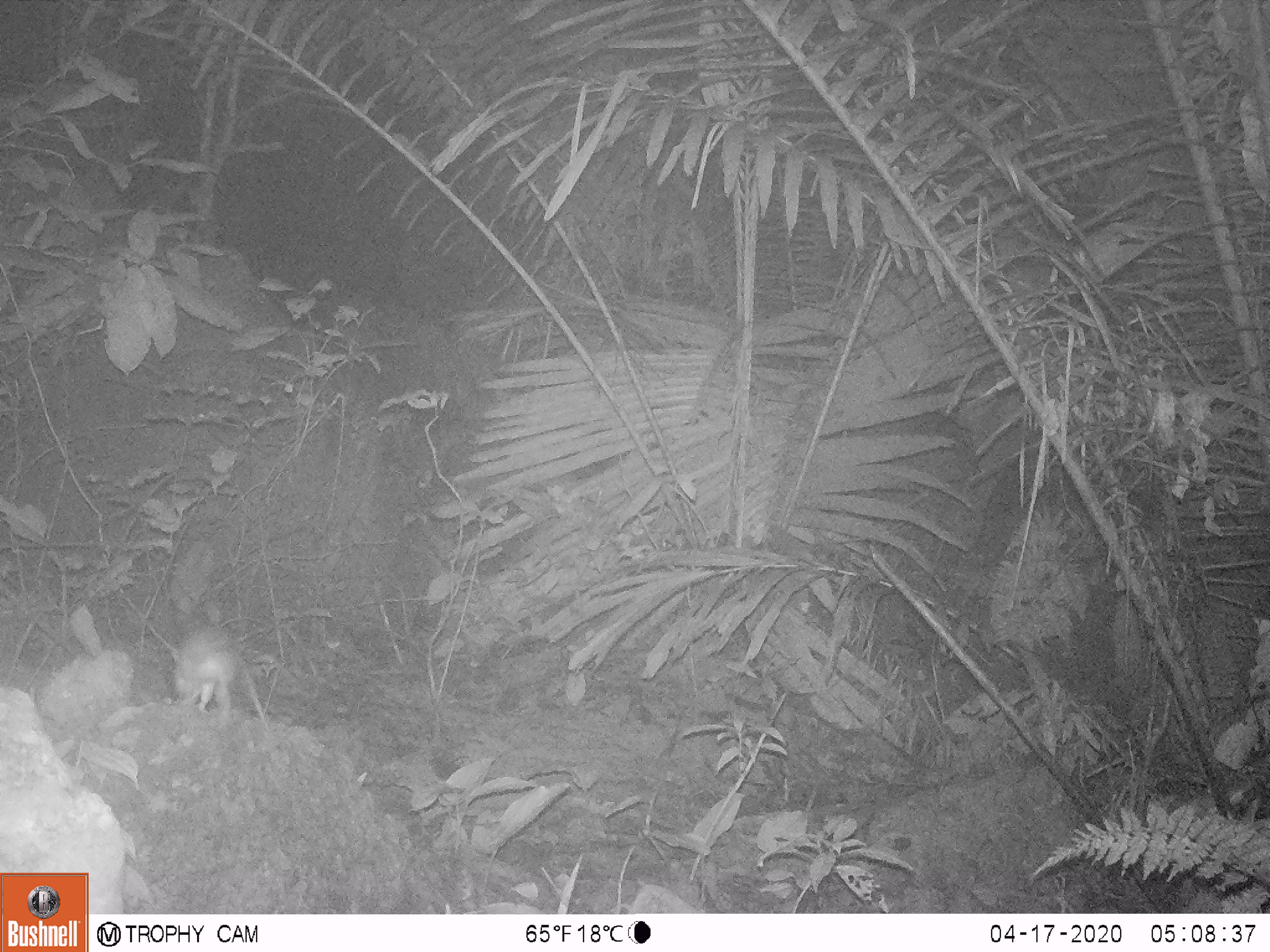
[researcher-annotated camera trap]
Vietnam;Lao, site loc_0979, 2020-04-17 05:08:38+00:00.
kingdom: Animalia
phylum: Chordata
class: Mammalia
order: Rodentia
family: Muridae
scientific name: Muridae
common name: old-world mice and rats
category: unidentified murid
Unidentified murid (old-world mice and rats) (Muridae). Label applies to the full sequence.